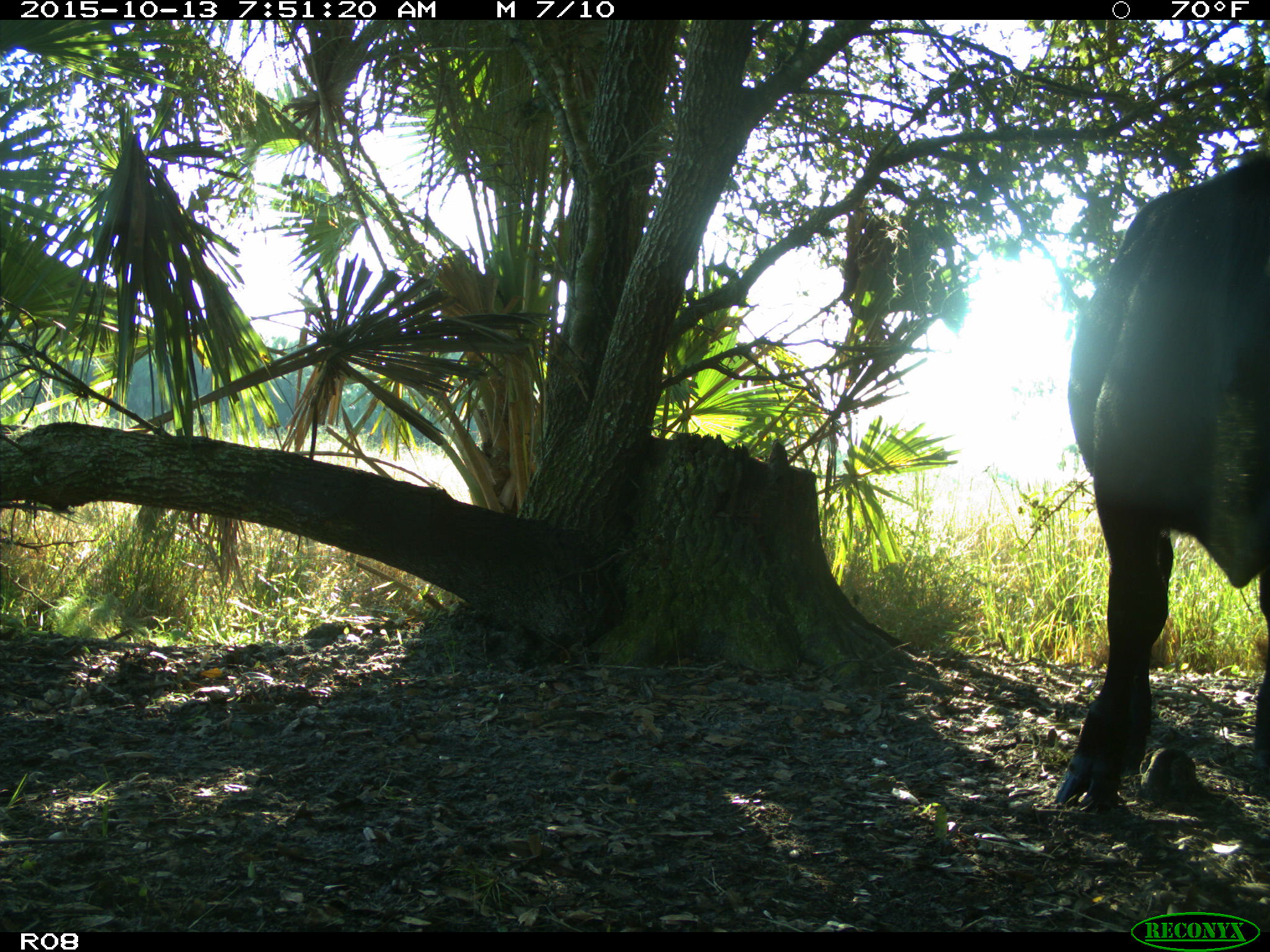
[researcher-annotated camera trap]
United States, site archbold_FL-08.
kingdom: Animalia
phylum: Chordata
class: Mammalia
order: Artiodactyla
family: Bovidae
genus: Bos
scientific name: Bos taurus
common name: domestic cow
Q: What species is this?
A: Bos taurus (domestic cow).